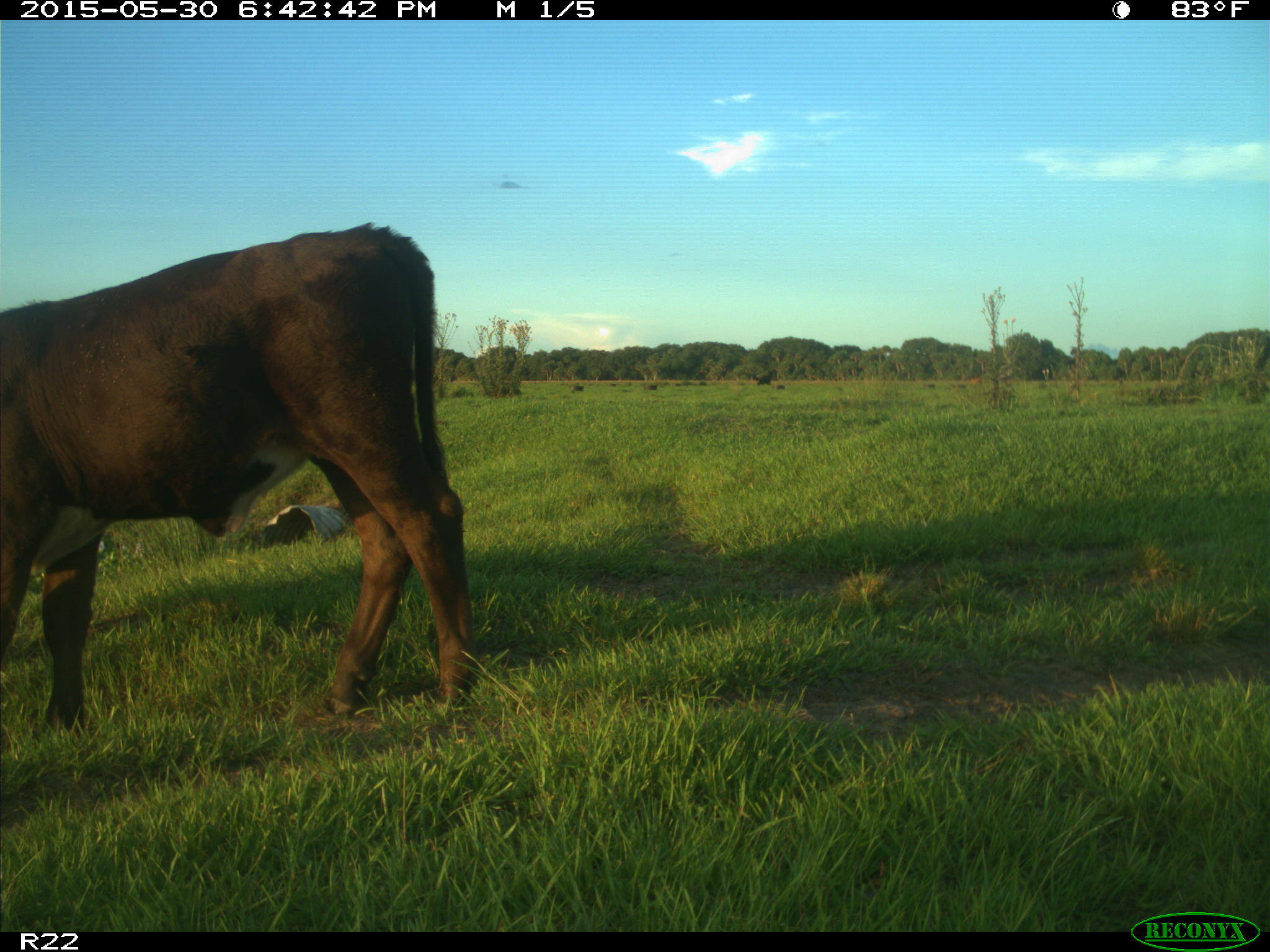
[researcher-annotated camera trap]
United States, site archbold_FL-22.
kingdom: Animalia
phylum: Chordata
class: Mammalia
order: Artiodactyla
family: Bovidae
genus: Bos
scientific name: Bos taurus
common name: domestic cow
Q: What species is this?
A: Bos taurus (domestic cow).